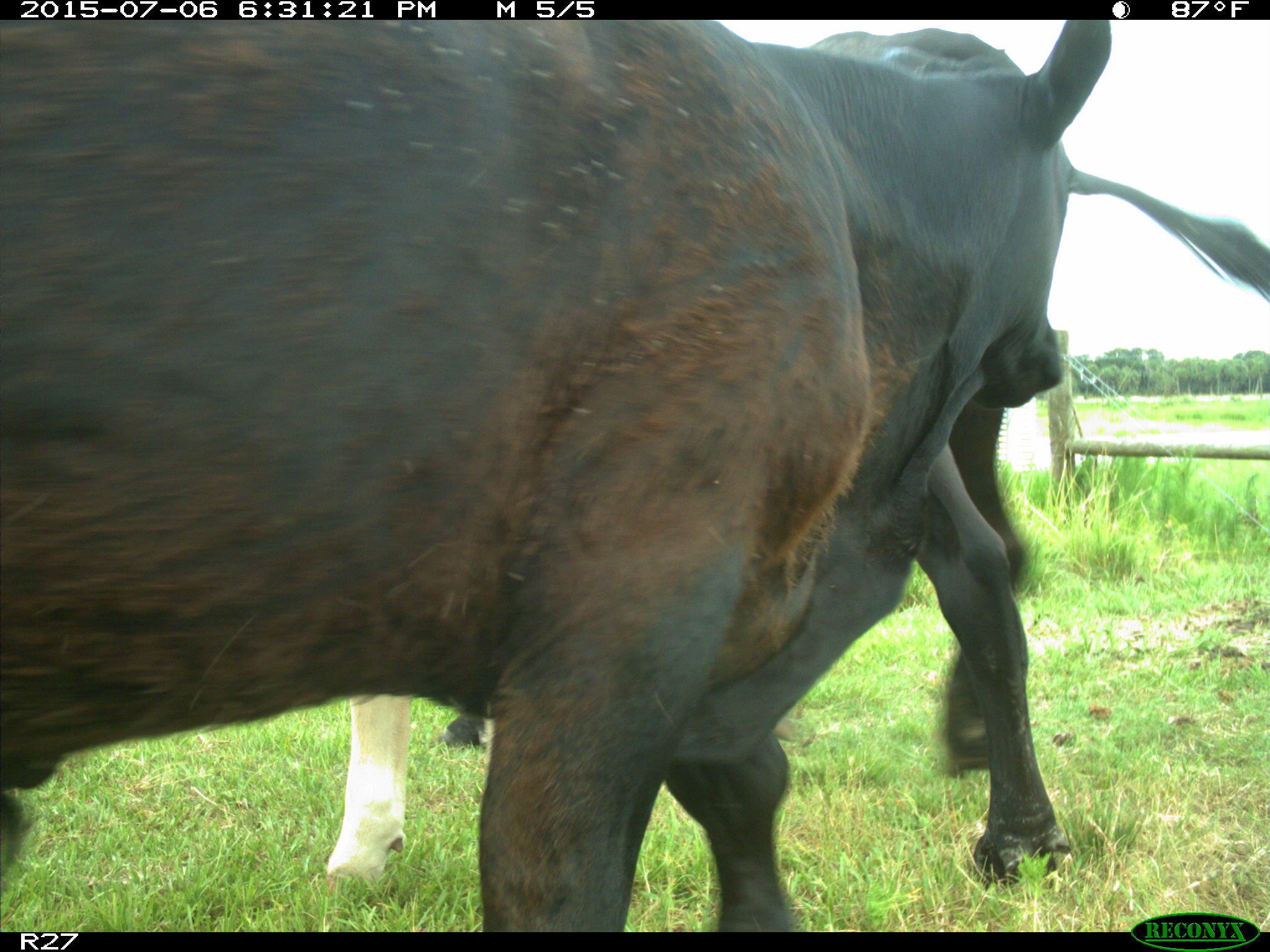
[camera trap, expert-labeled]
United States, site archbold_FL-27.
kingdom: Animalia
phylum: Chordata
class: Mammalia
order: Artiodactyla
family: Bovidae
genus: Bos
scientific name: Bos taurus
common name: domestic cow